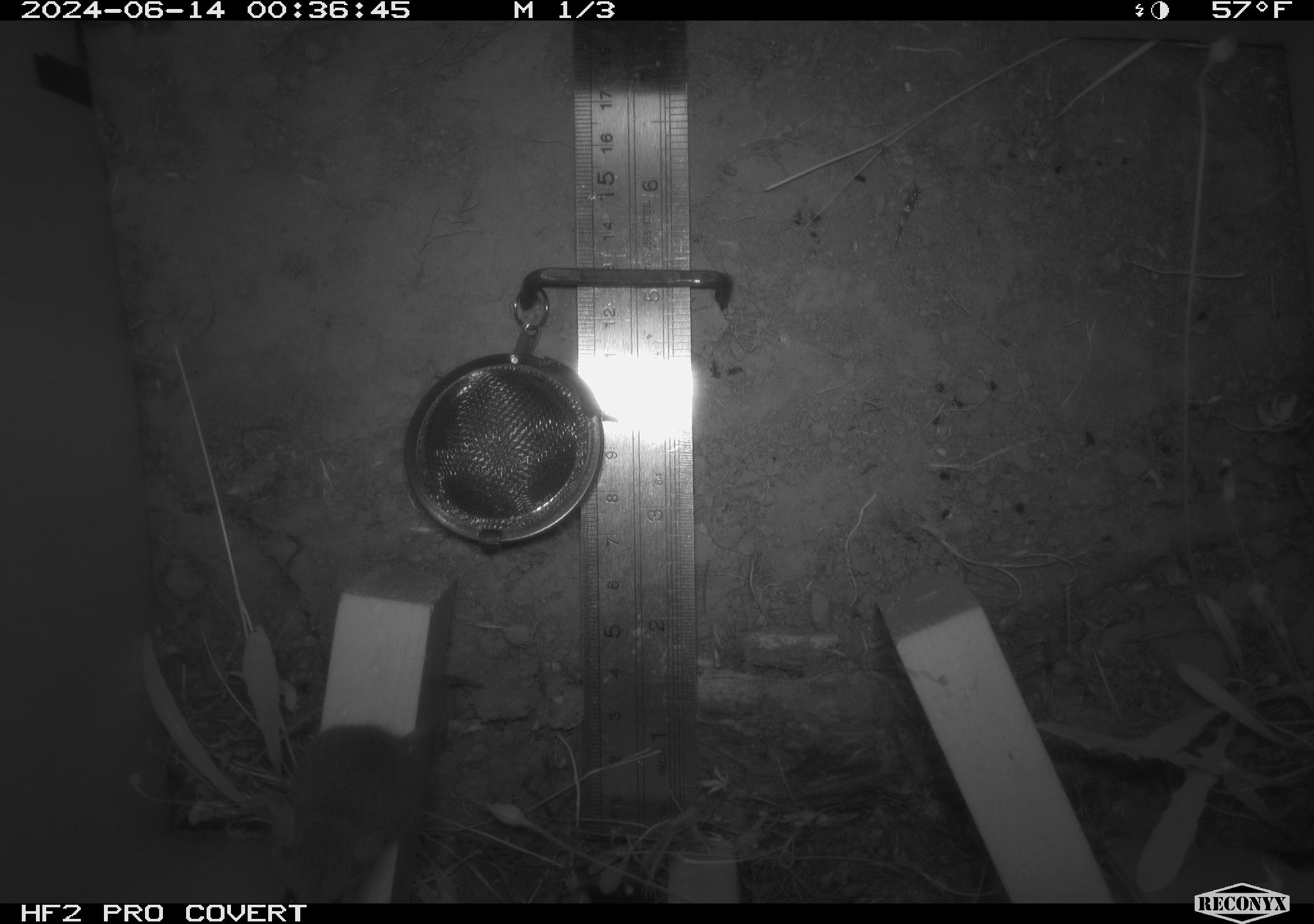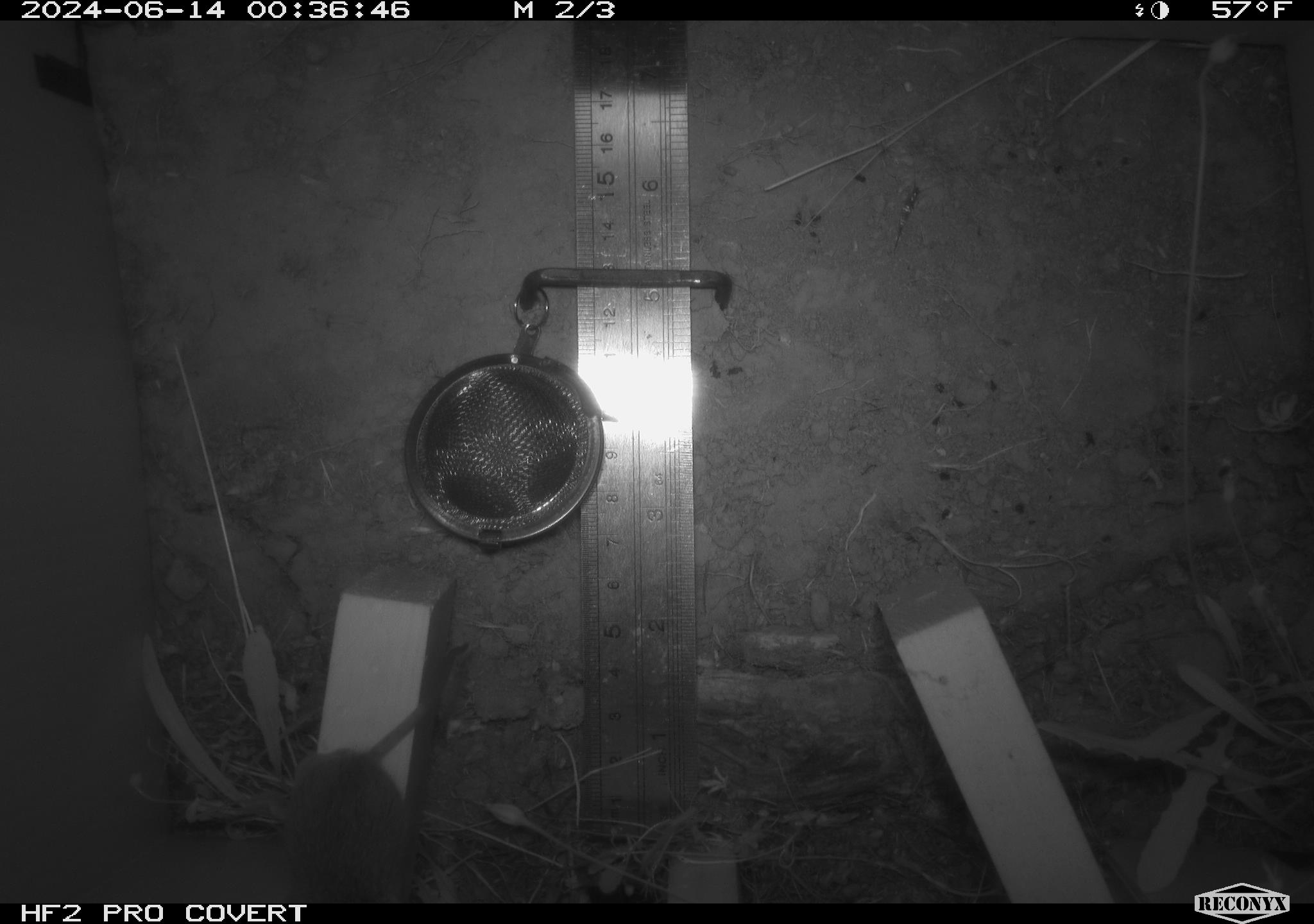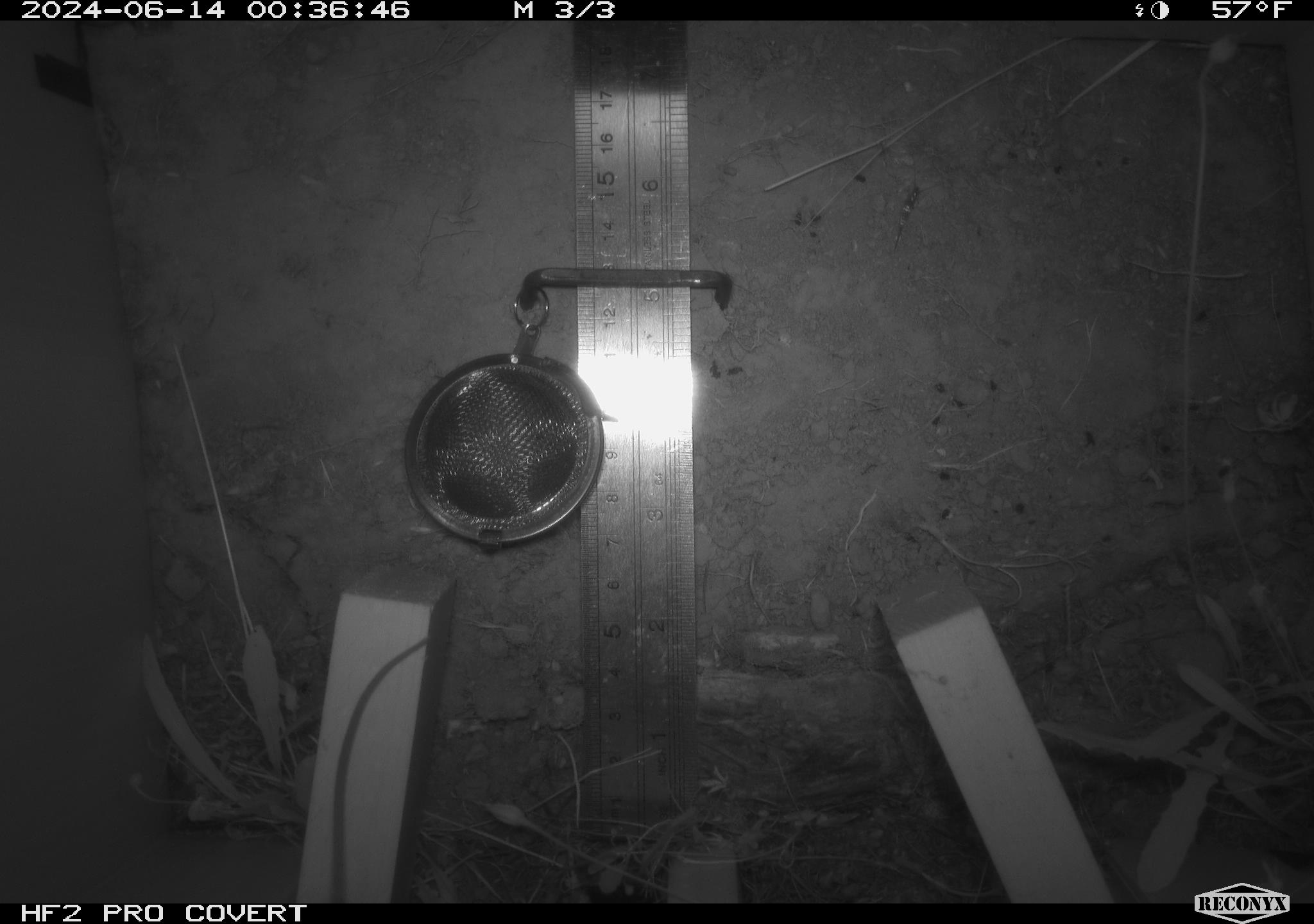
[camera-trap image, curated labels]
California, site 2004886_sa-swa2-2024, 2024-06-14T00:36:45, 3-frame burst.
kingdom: Animalia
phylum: Chordata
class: Mammalia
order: Rodentia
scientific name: Rodentia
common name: mouse species